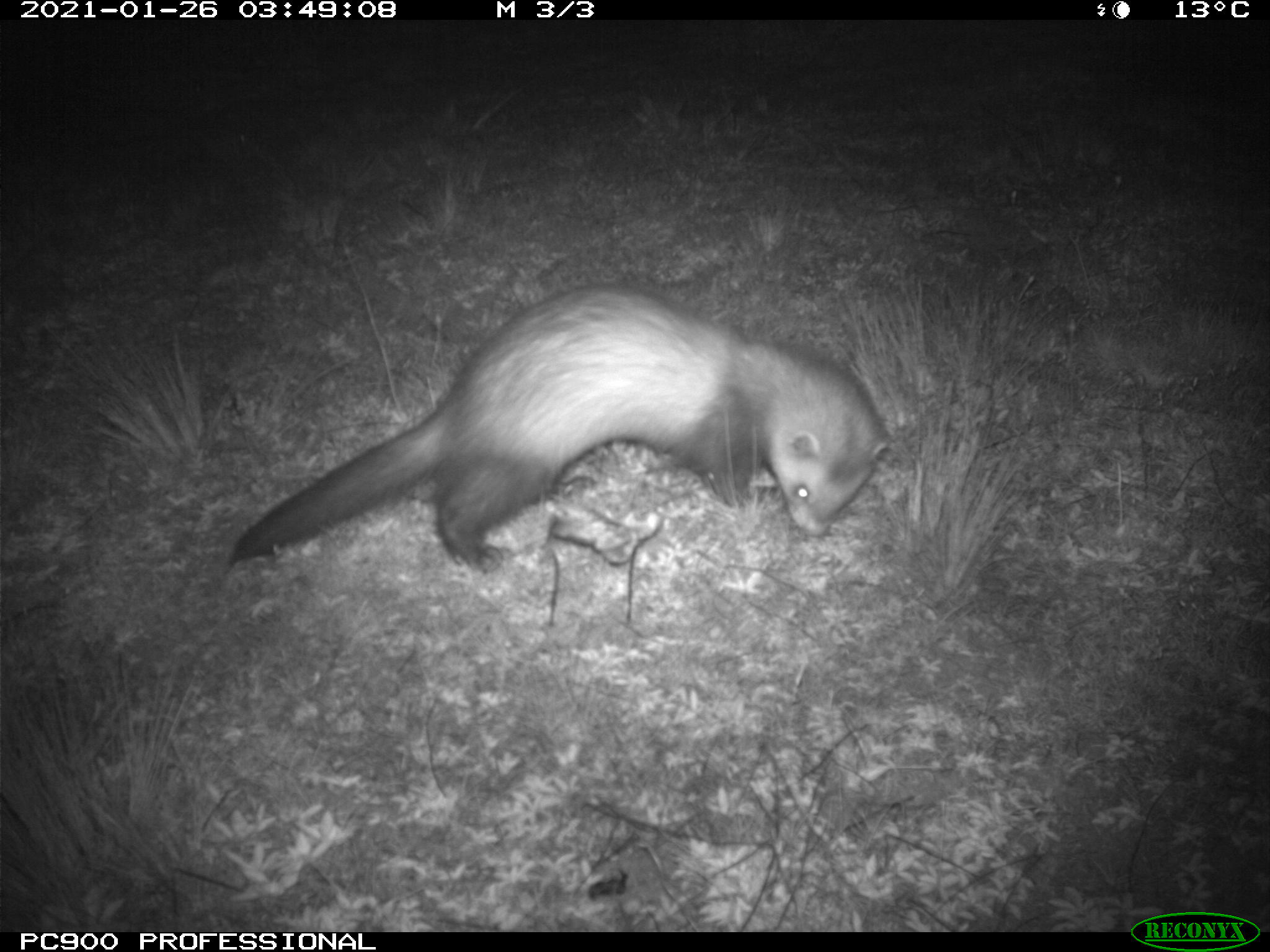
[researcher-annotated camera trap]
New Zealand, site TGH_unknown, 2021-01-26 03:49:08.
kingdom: Animalia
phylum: Chordata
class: Mammalia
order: Carnivora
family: Mustelidae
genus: Mustela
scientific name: Mustela furo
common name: ferret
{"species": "ferret (Mustela furo)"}